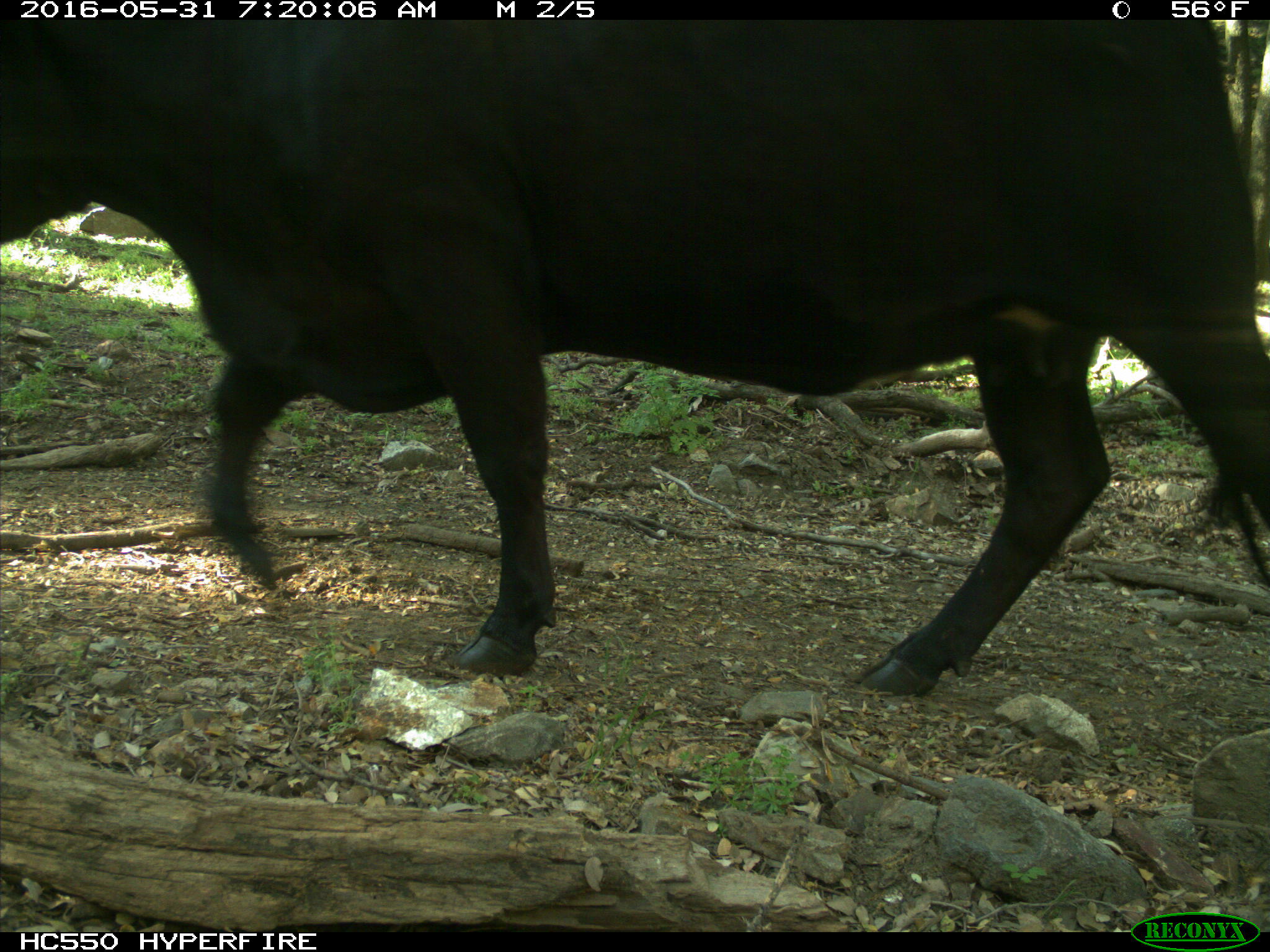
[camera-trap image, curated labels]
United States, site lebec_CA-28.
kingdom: Animalia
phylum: Chordata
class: Mammalia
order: Artiodactyla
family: Bovidae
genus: Bos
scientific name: Bos taurus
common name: domestic cow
Bos taurus (domestic cow).